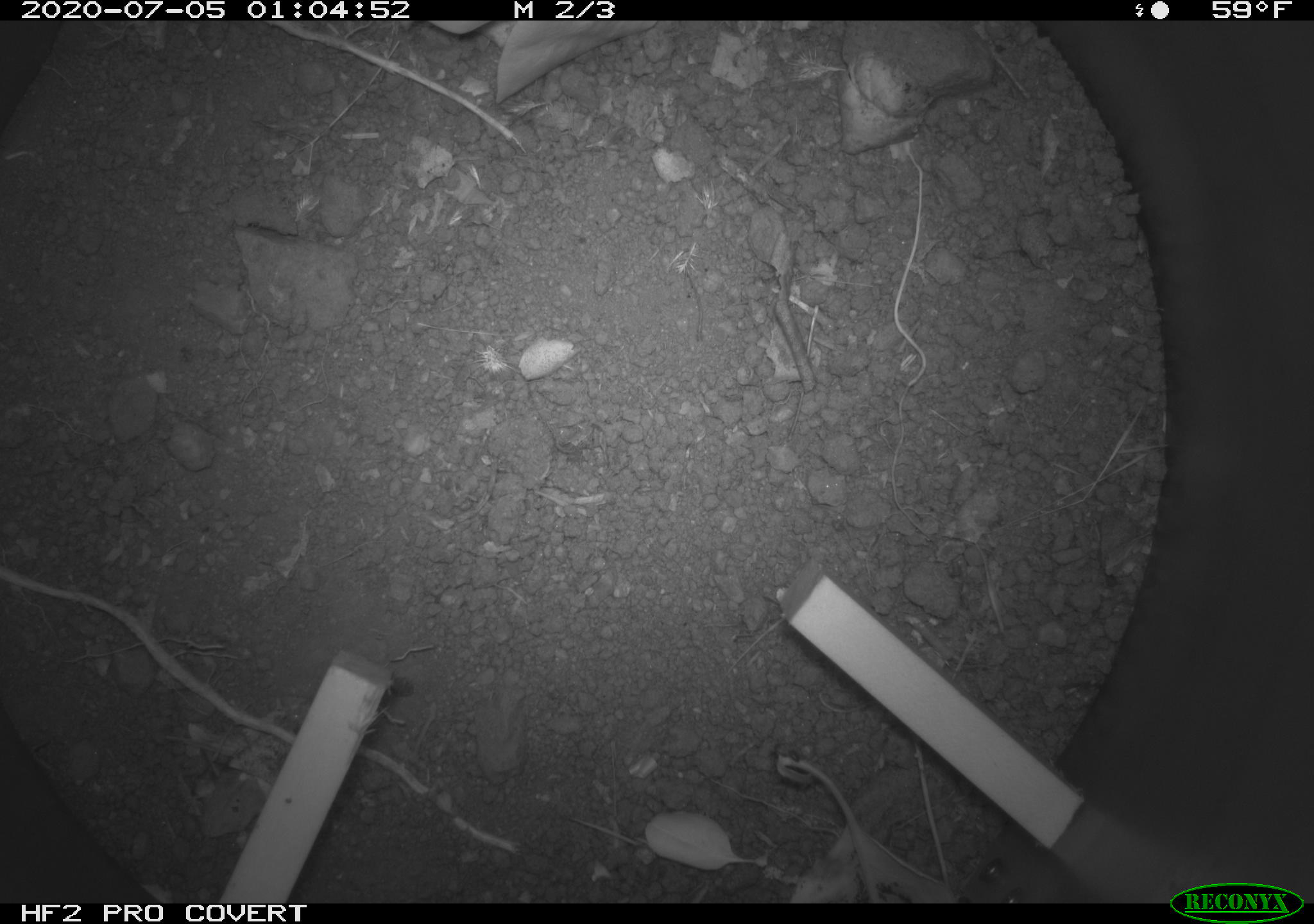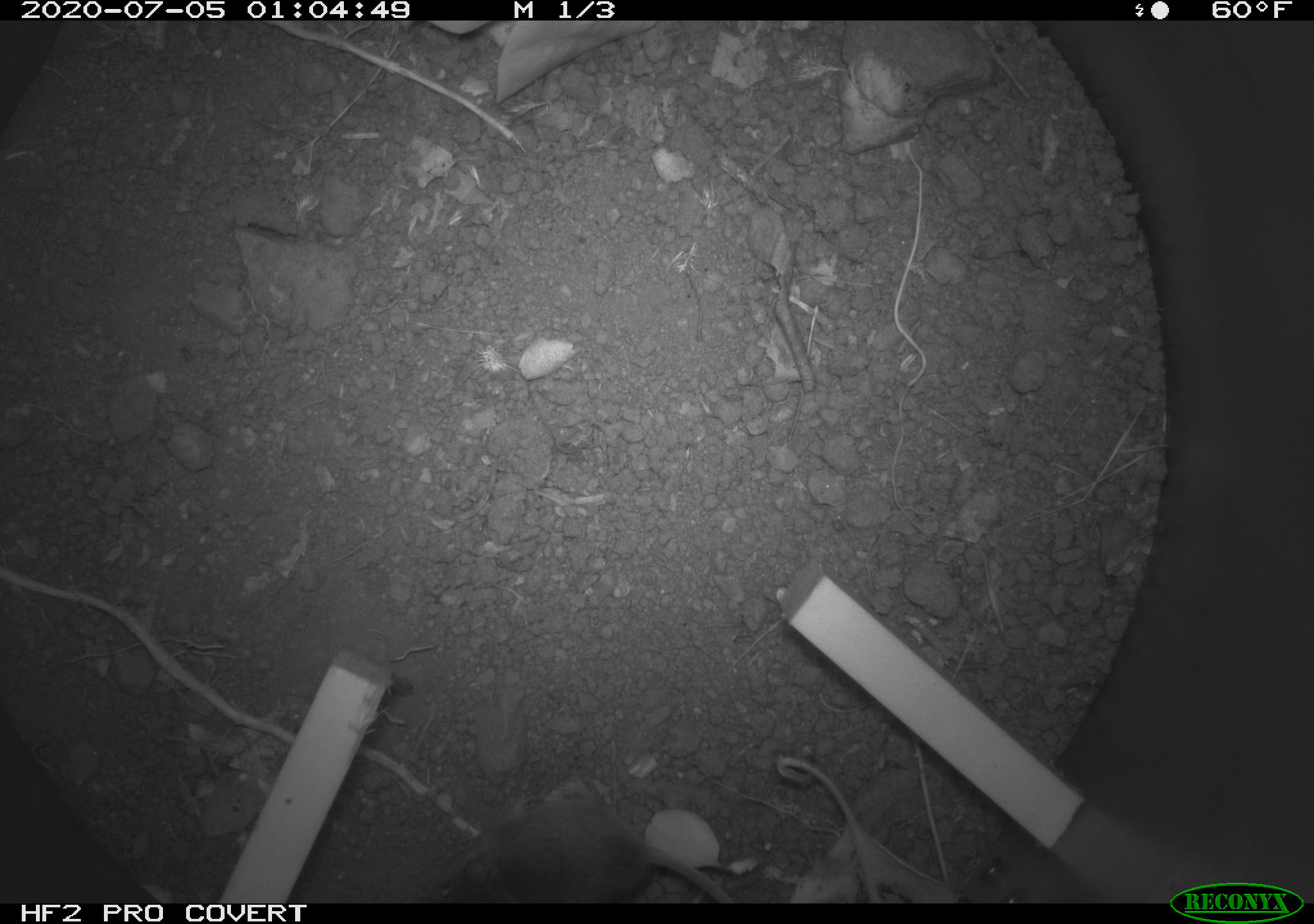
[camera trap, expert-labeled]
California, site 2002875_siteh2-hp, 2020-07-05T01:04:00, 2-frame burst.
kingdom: Animalia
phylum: Chordata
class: Mammalia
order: Rodentia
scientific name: Rodentia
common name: rodent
Rodent (Rodentia).